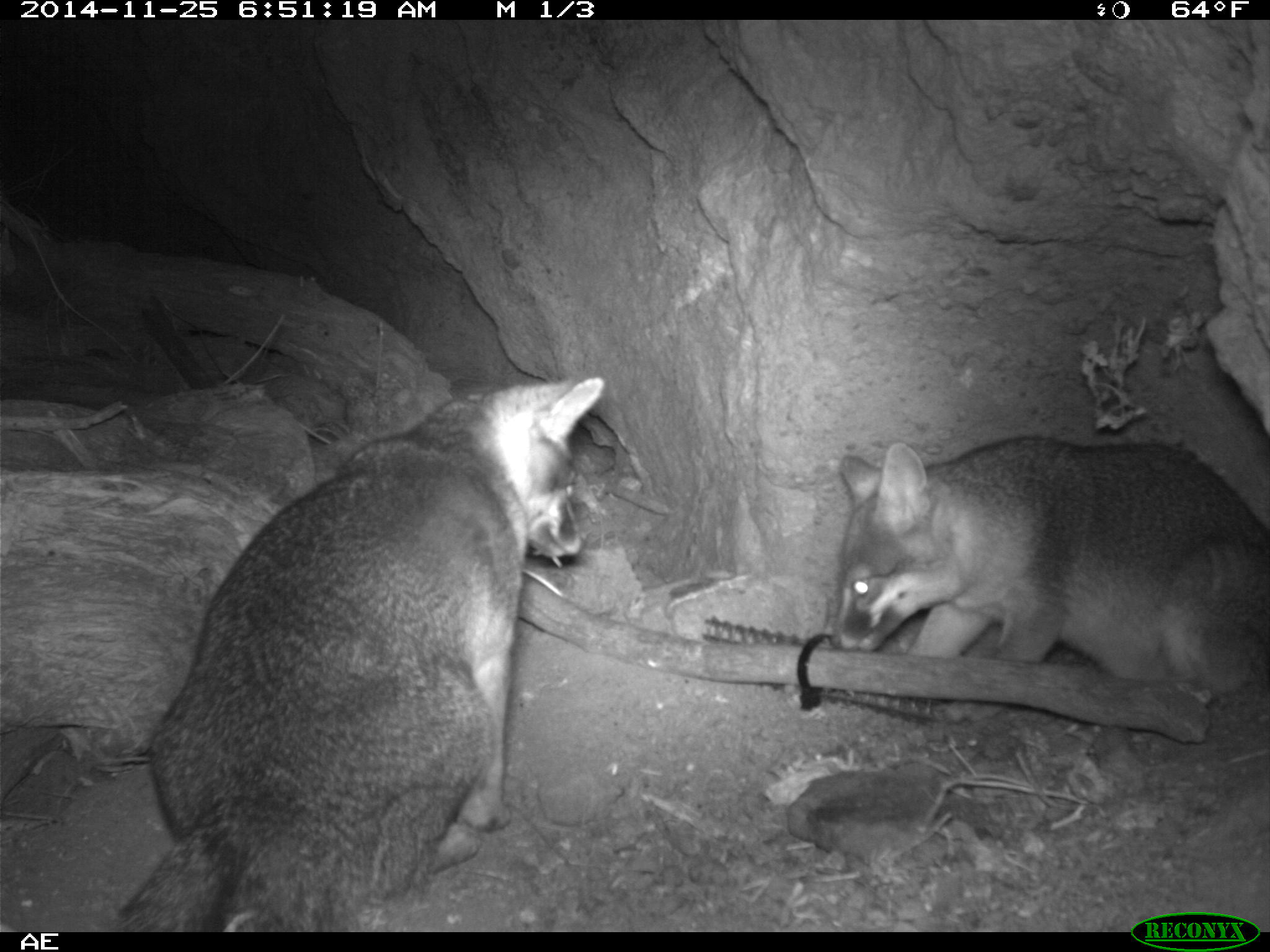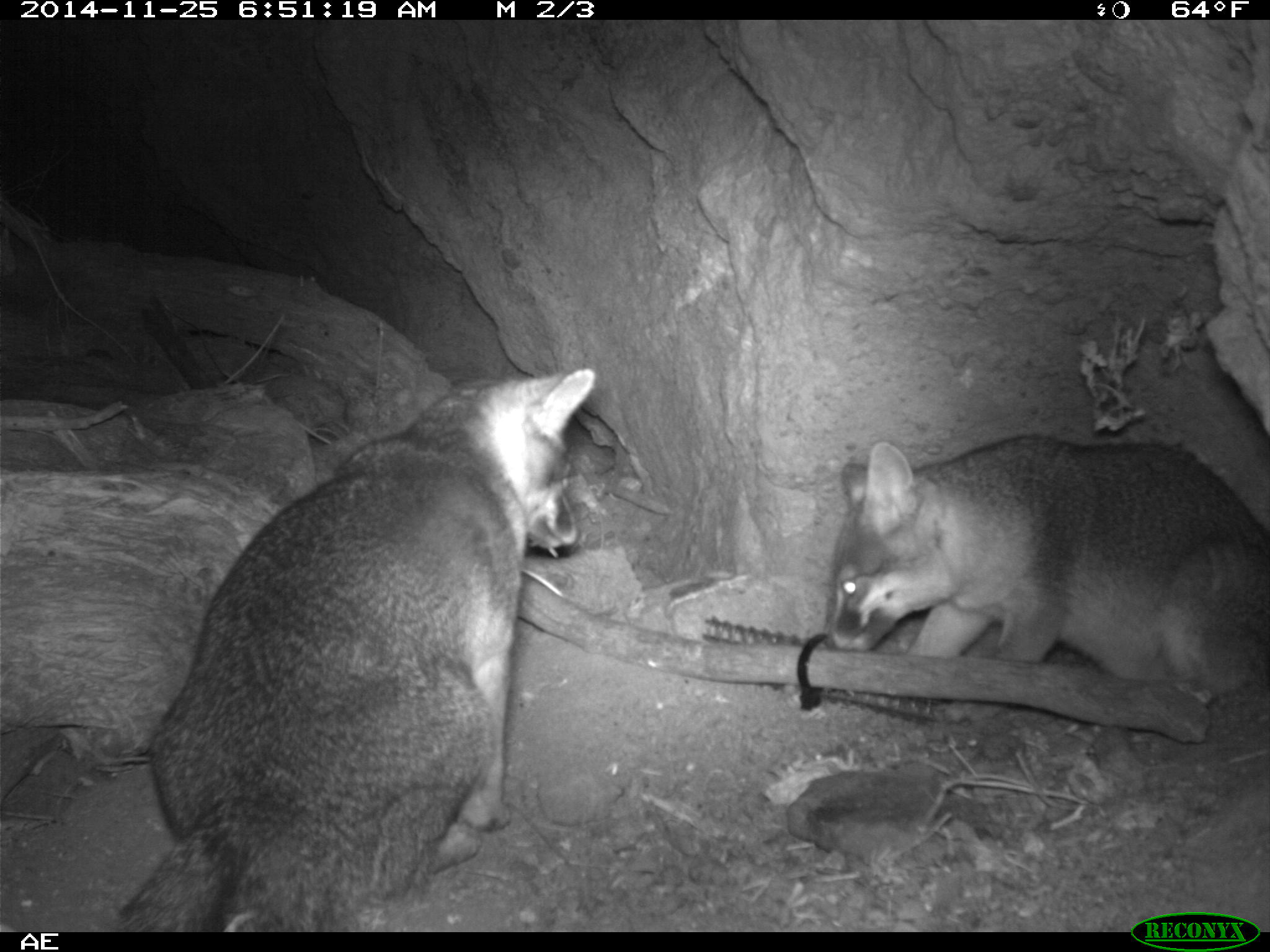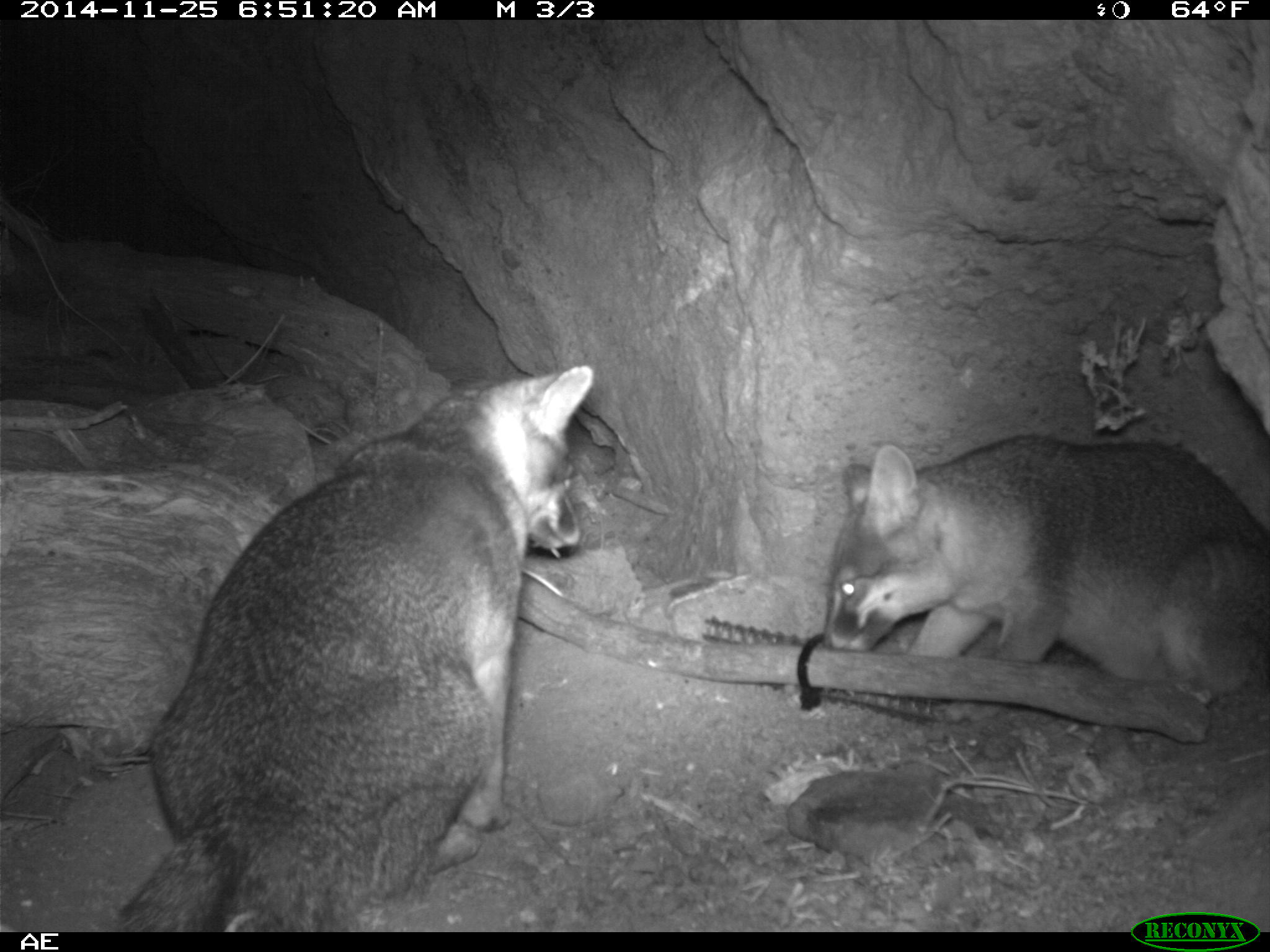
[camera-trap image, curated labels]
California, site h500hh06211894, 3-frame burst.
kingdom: Animalia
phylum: Chordata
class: Mammalia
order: Carnivora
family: Canidae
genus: Urocyon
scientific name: Urocyon littoralis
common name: island fox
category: fox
Fox (island fox) (Urocyon littoralis).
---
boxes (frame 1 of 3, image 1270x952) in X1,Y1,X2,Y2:
fox: 113,371,604,932; 825,434,1269,697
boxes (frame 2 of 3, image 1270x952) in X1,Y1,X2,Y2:
fox: 105,366,597,932; 823,433,1269,703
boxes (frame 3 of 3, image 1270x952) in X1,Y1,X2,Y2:
fox: 114,369,592,933; 824,434,1269,705